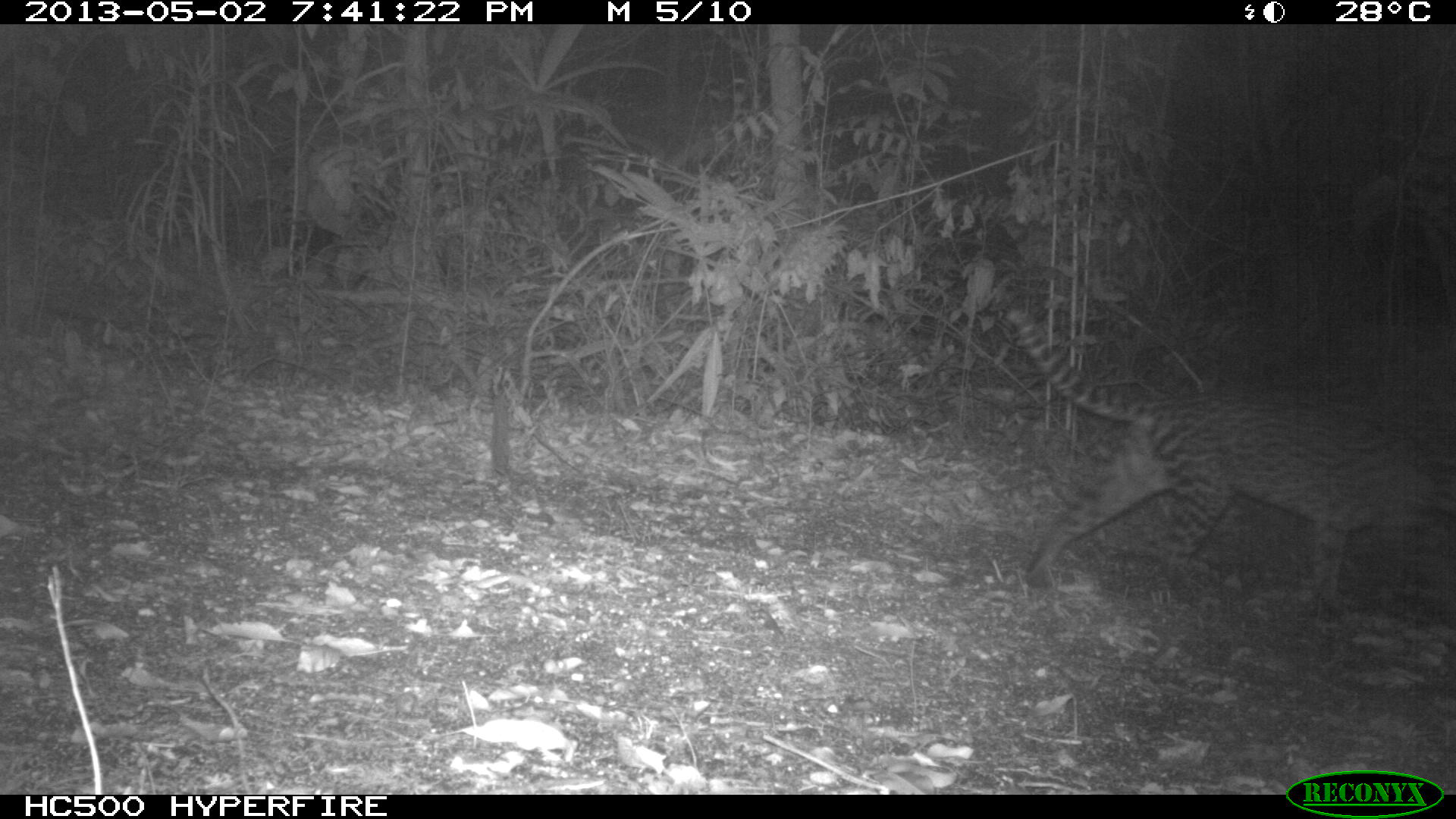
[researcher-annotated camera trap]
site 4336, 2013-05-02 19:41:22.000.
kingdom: Animalia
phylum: Chordata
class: Mammalia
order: Carnivora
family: Felidae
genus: Leopardus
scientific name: Leopardus pardalis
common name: ocelot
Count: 1.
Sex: female.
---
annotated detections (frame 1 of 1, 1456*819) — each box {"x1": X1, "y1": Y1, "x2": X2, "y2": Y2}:
leopardus pardalis: {"x1": 1006, "y1": 304, "x2": 1454, "y2": 607}